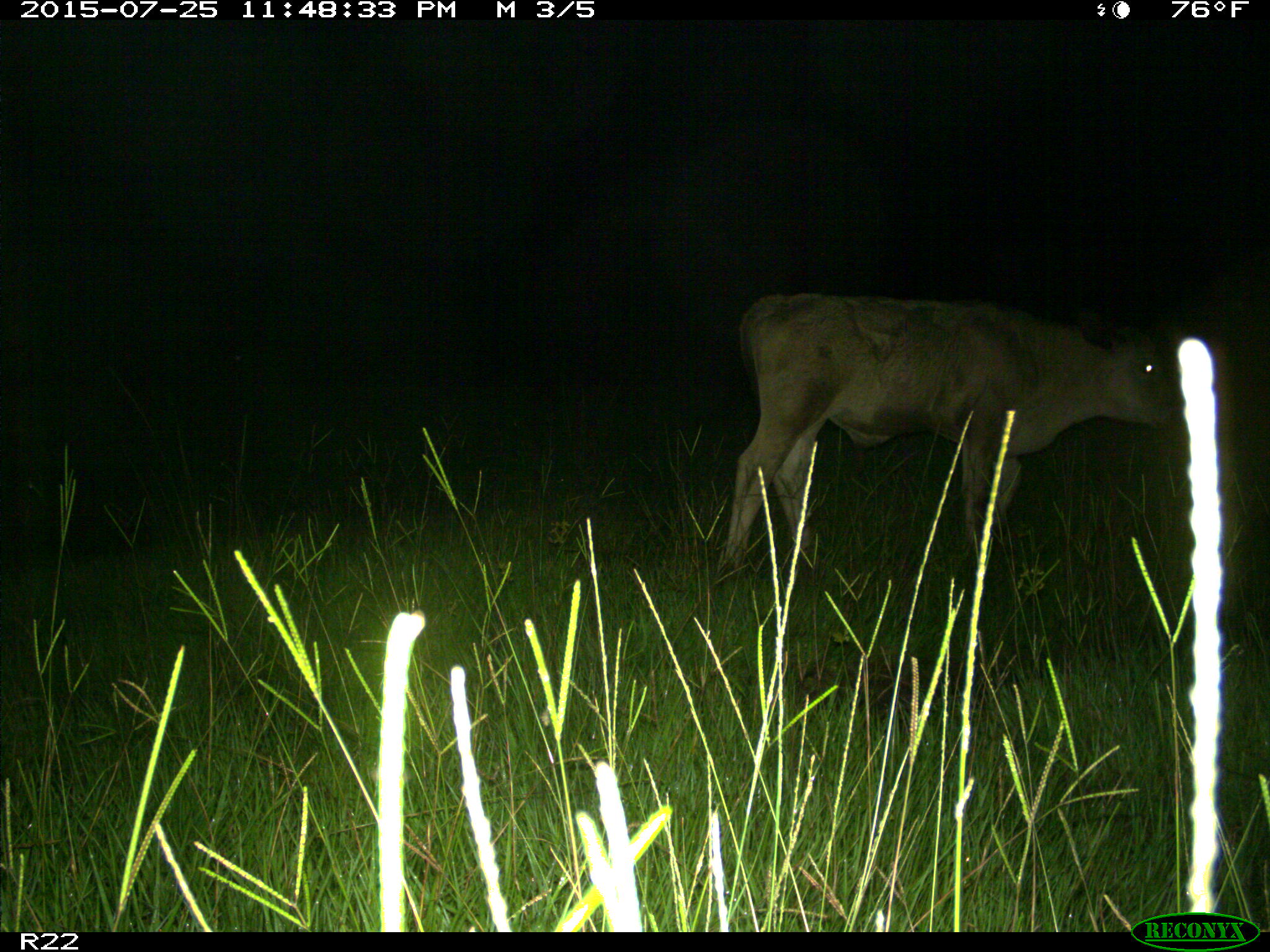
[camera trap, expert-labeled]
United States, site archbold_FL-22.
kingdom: Animalia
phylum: Chordata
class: Mammalia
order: Artiodactyla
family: Bovidae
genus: Bos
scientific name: Bos taurus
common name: domestic cow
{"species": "Bos taurus (domestic cow)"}